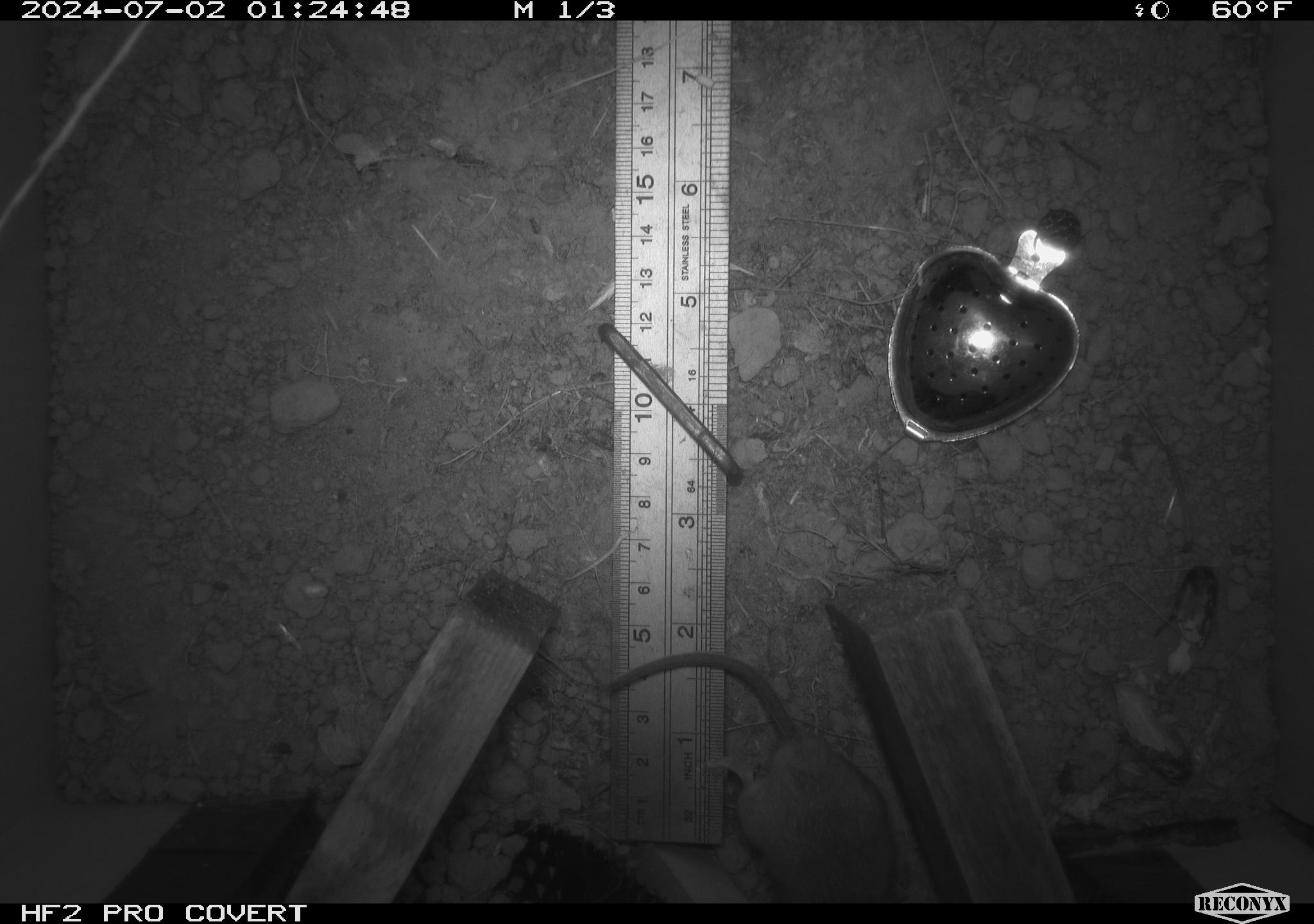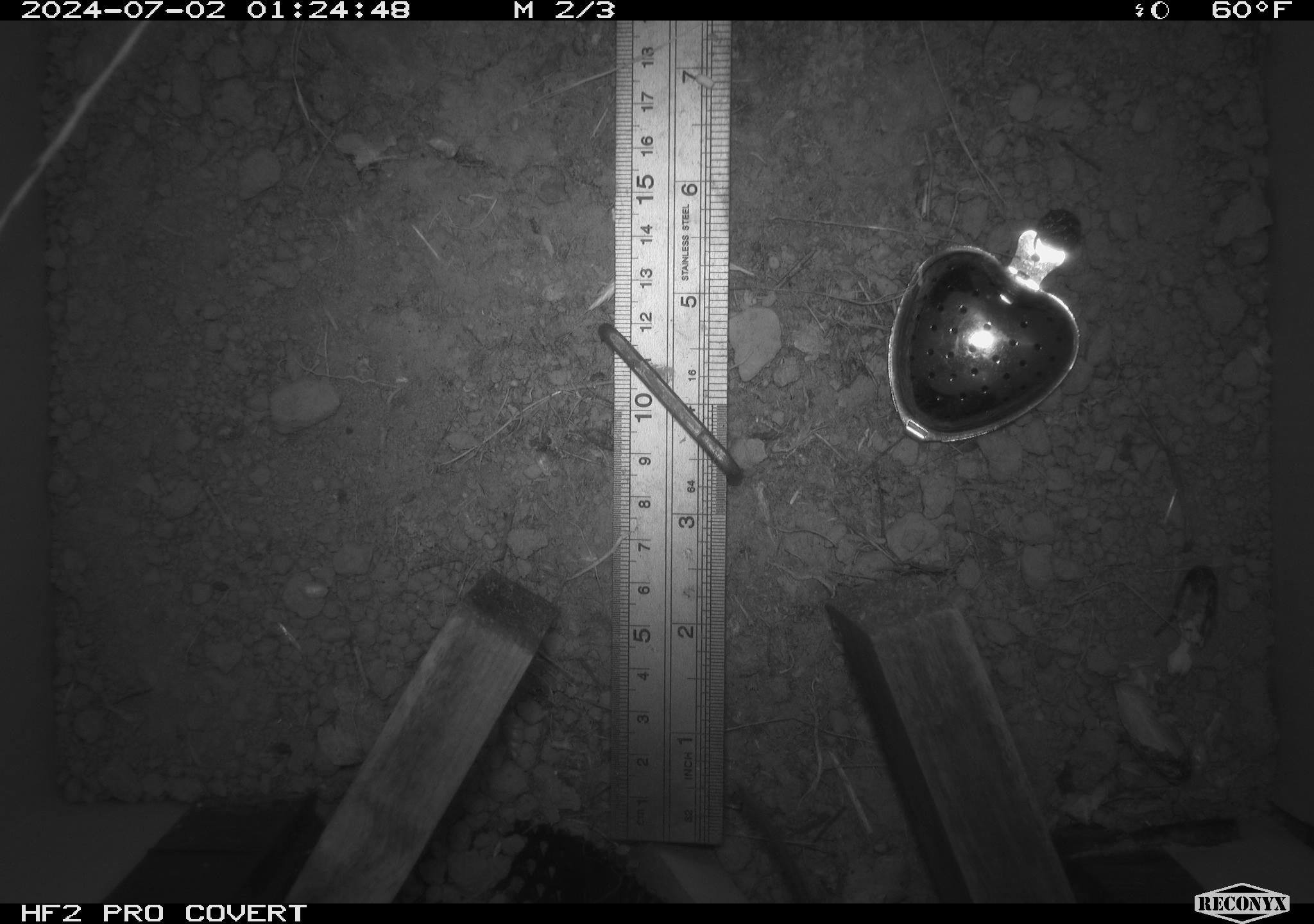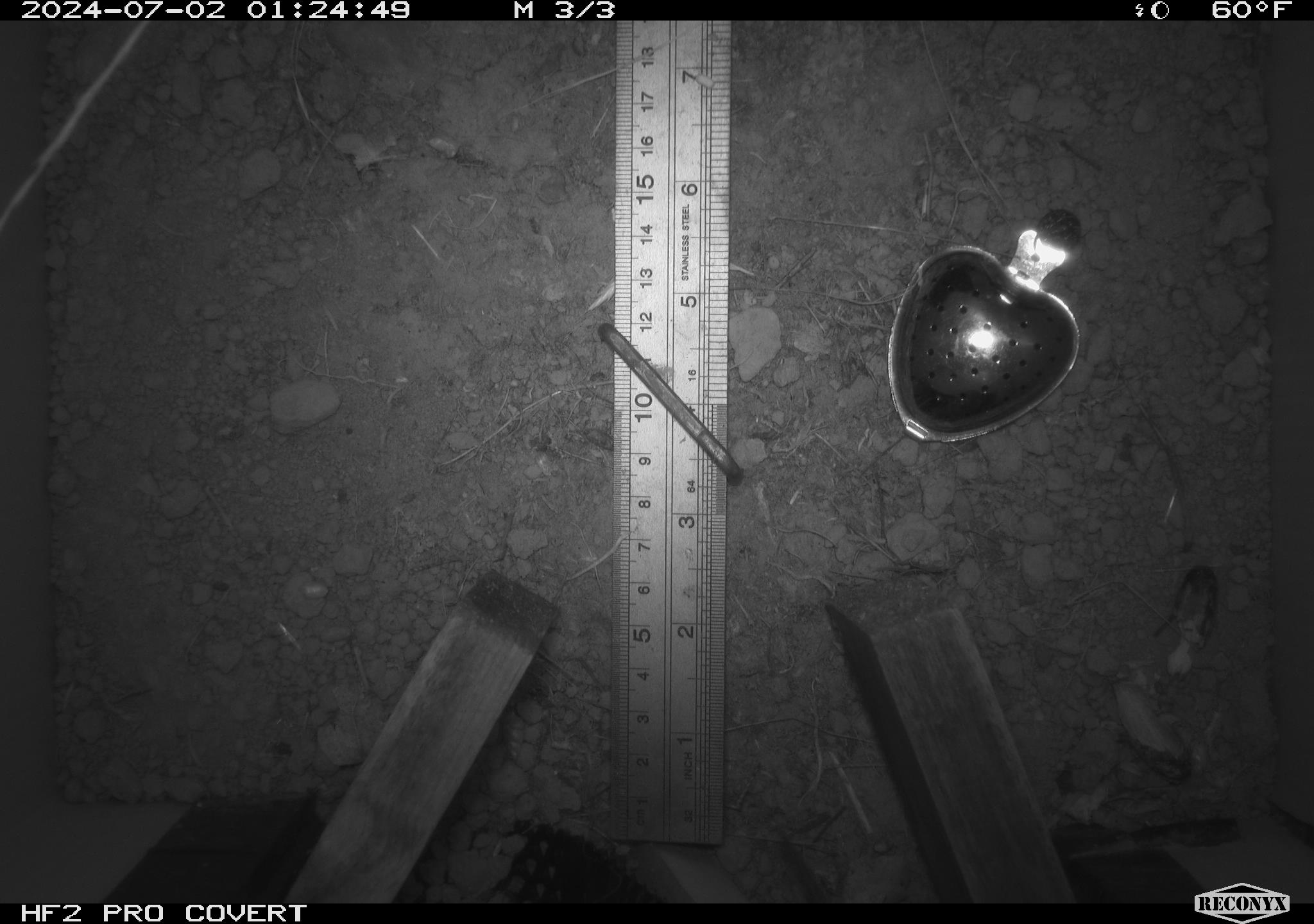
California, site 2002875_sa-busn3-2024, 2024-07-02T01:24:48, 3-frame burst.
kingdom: Animalia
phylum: Chordata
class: Mammalia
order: Rodentia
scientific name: Rodentia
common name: mouse species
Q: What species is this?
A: Mouse species (Rodentia).